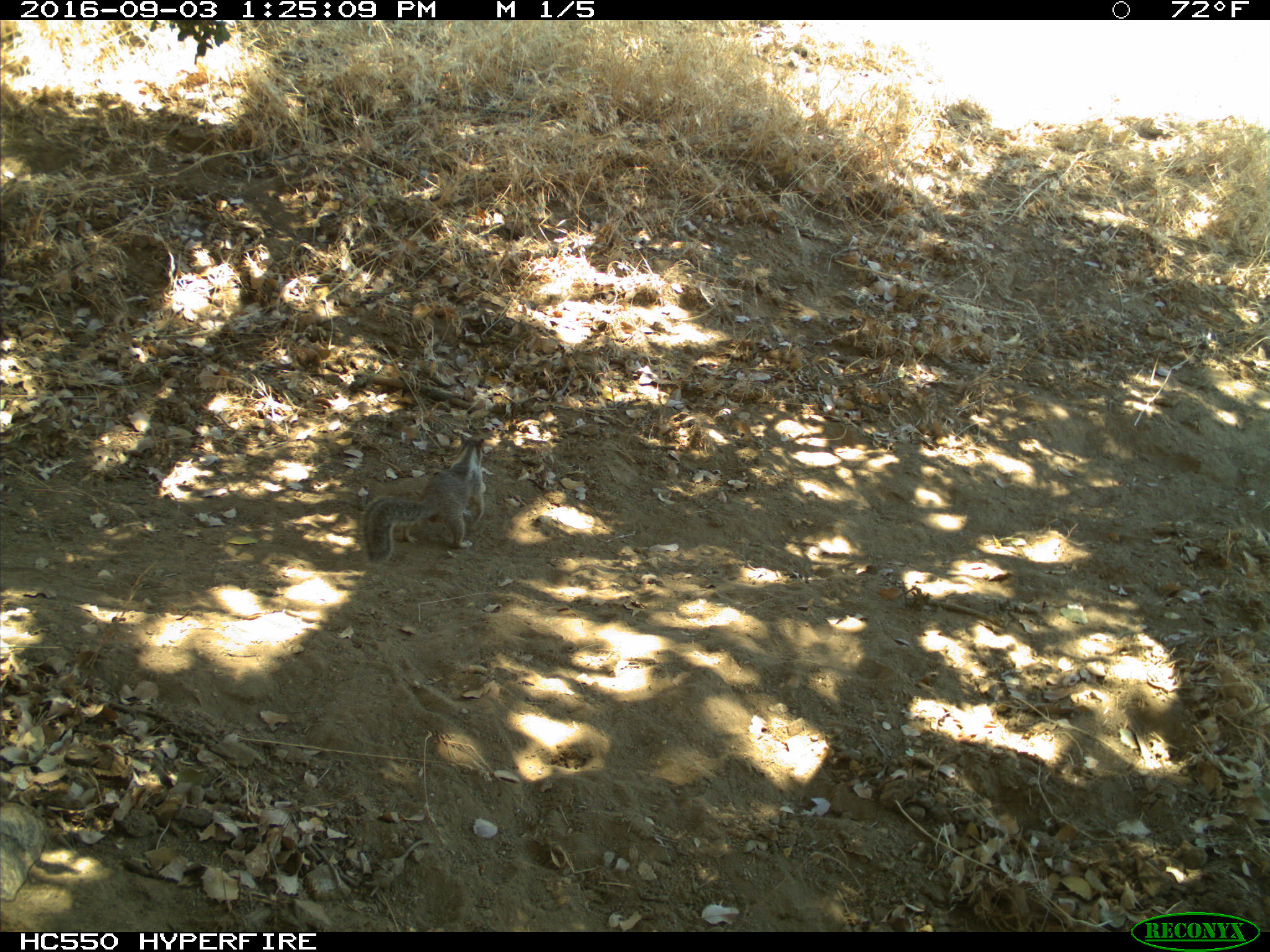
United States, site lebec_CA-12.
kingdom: Animalia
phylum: Chordata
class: Mammalia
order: Rodentia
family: Sciuridae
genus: Otospermophilus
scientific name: Otospermophilus beecheyi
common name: california ground squirrel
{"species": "Otospermophilus beecheyi (california ground squirrel)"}